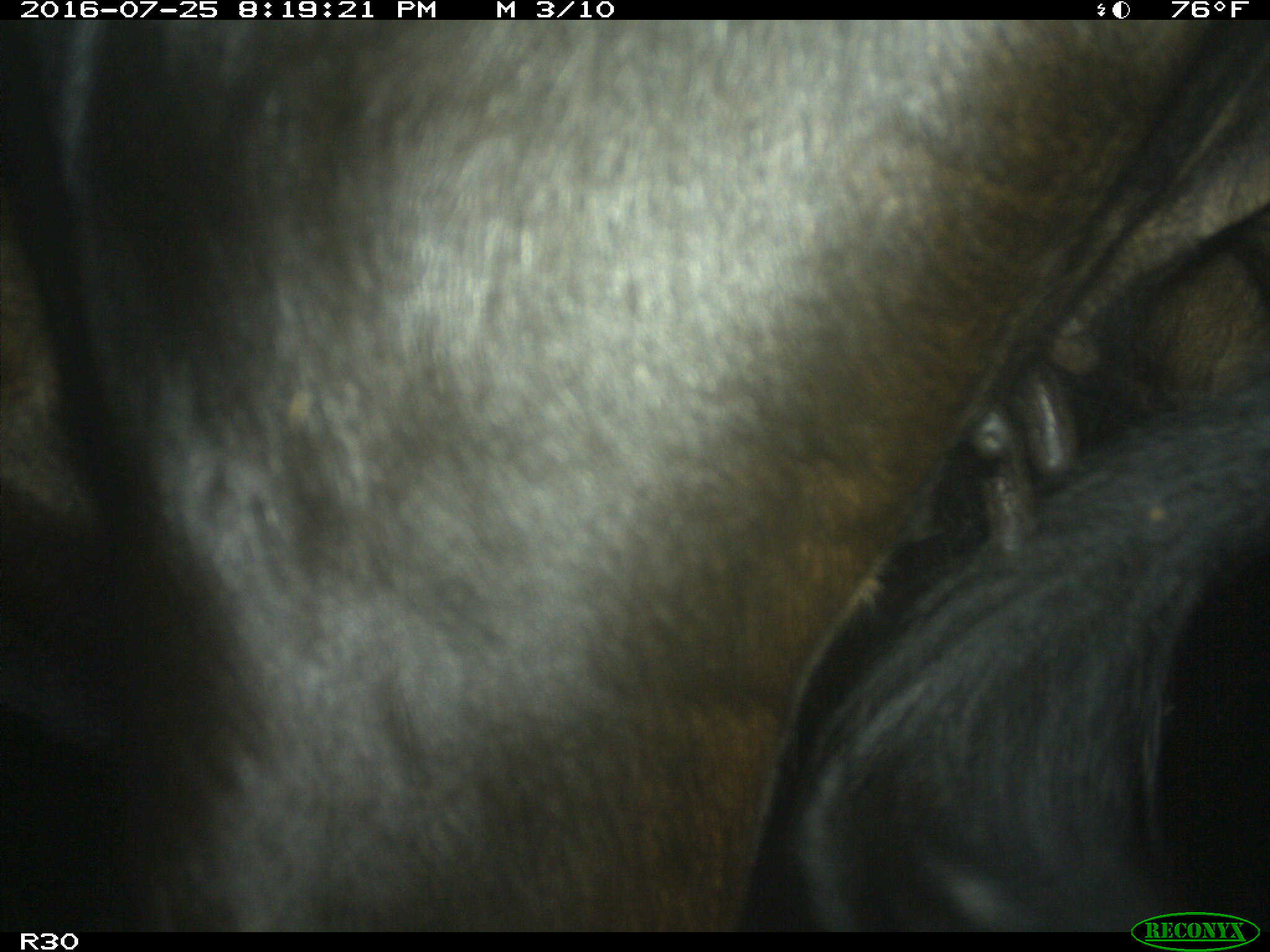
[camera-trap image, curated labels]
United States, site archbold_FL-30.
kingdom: Animalia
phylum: Chordata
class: Mammalia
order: Artiodactyla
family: Bovidae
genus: Bos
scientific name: Bos taurus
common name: domestic cow